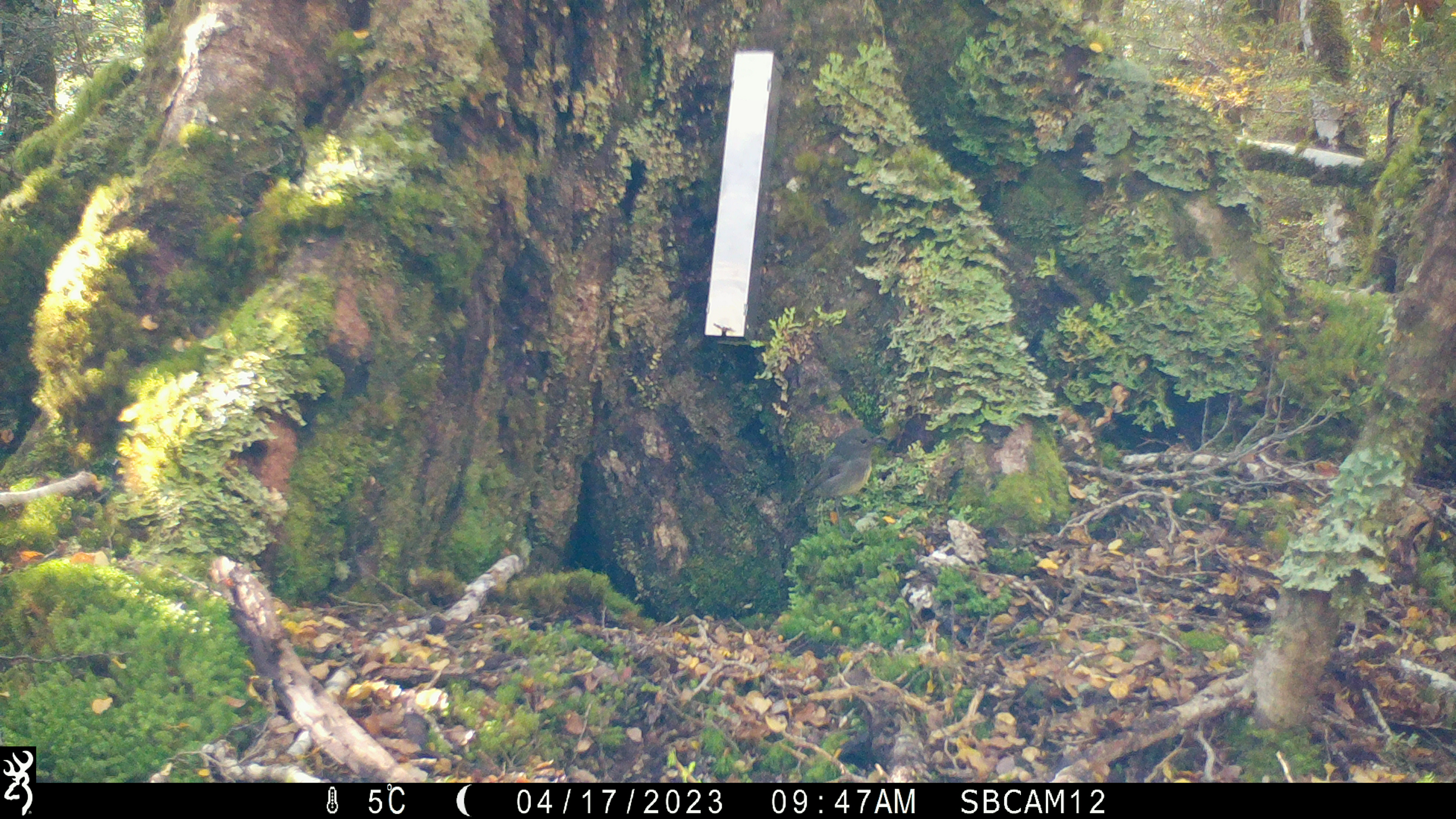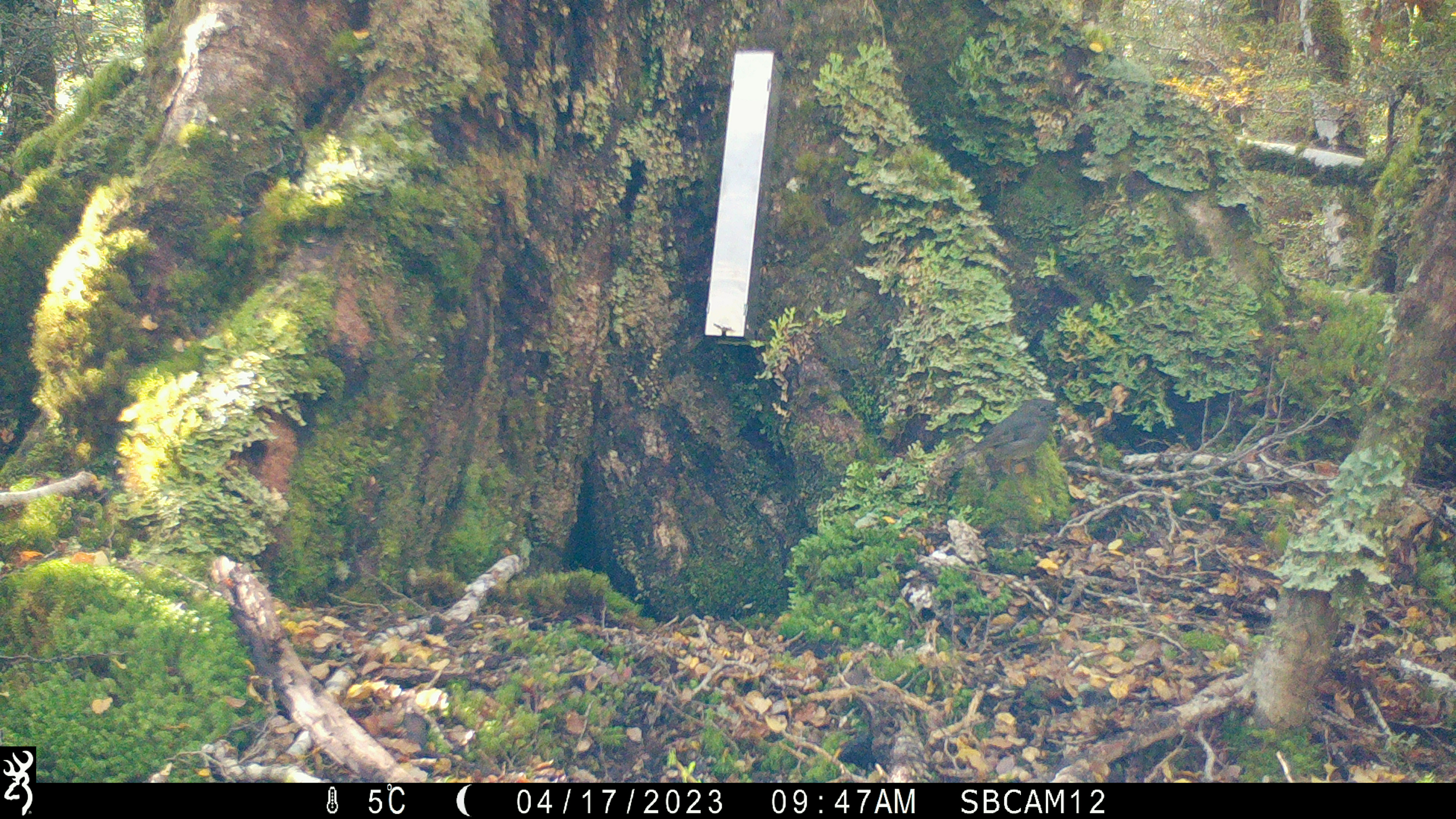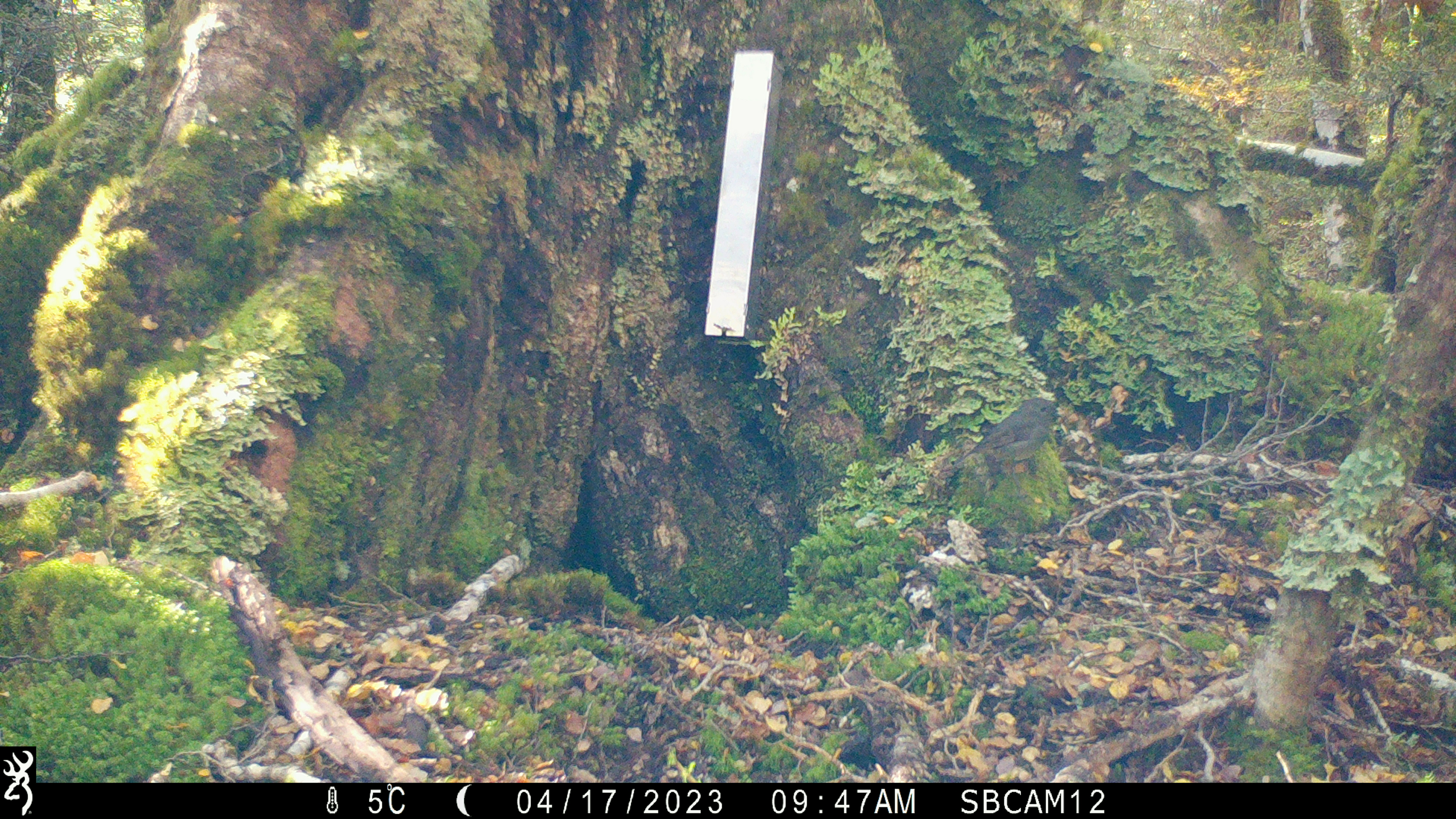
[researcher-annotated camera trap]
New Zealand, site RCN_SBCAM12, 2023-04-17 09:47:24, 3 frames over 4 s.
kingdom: Animalia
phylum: Chordata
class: Aves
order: Passeriformes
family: Petroicidae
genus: Petroica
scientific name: Petroica australis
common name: new zealand robin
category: robin